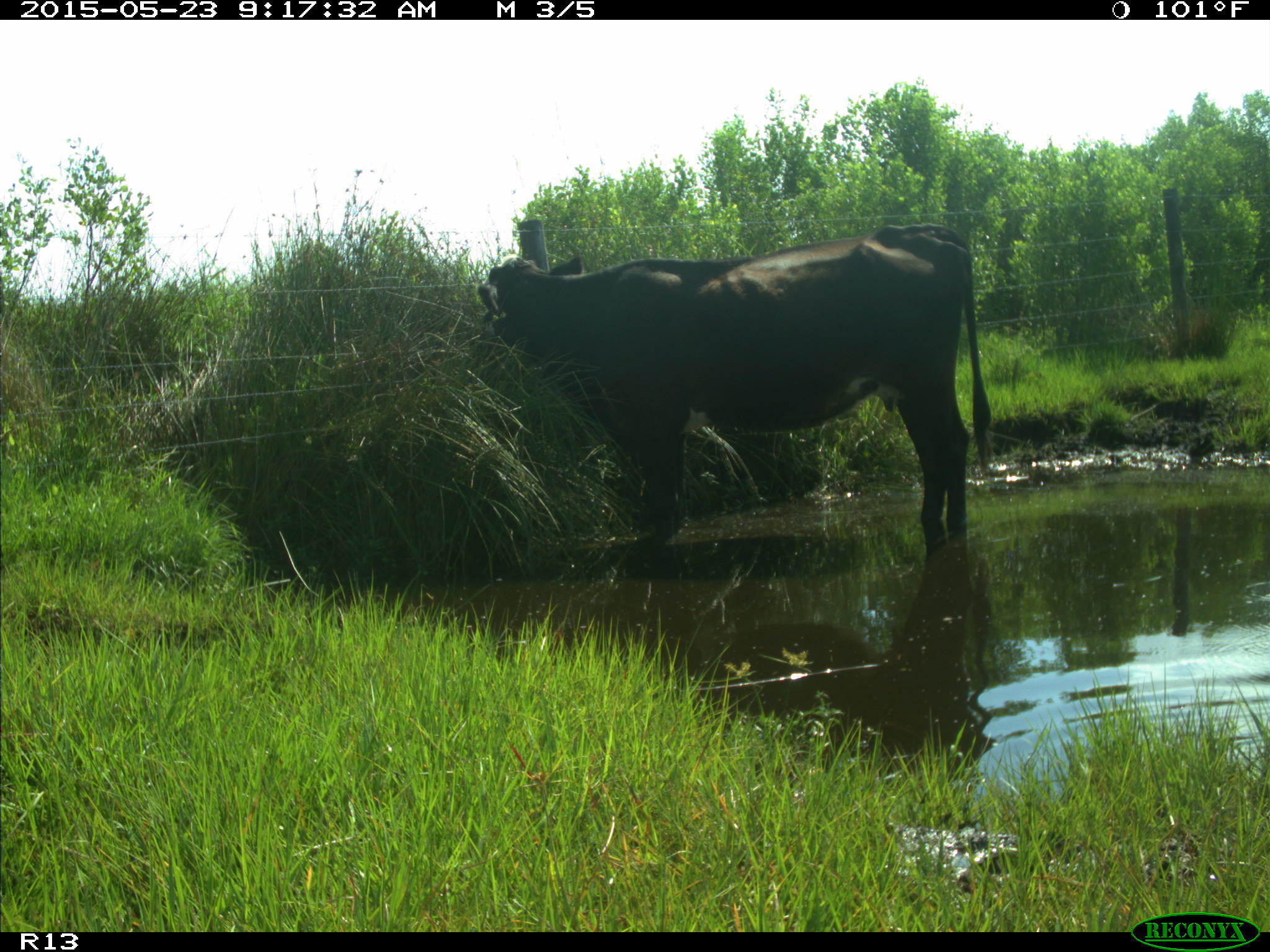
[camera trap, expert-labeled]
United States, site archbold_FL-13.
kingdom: Animalia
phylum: Chordata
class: Mammalia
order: Artiodactyla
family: Bovidae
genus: Bos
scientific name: Bos taurus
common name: domestic cow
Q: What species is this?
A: Bos taurus (domestic cow).